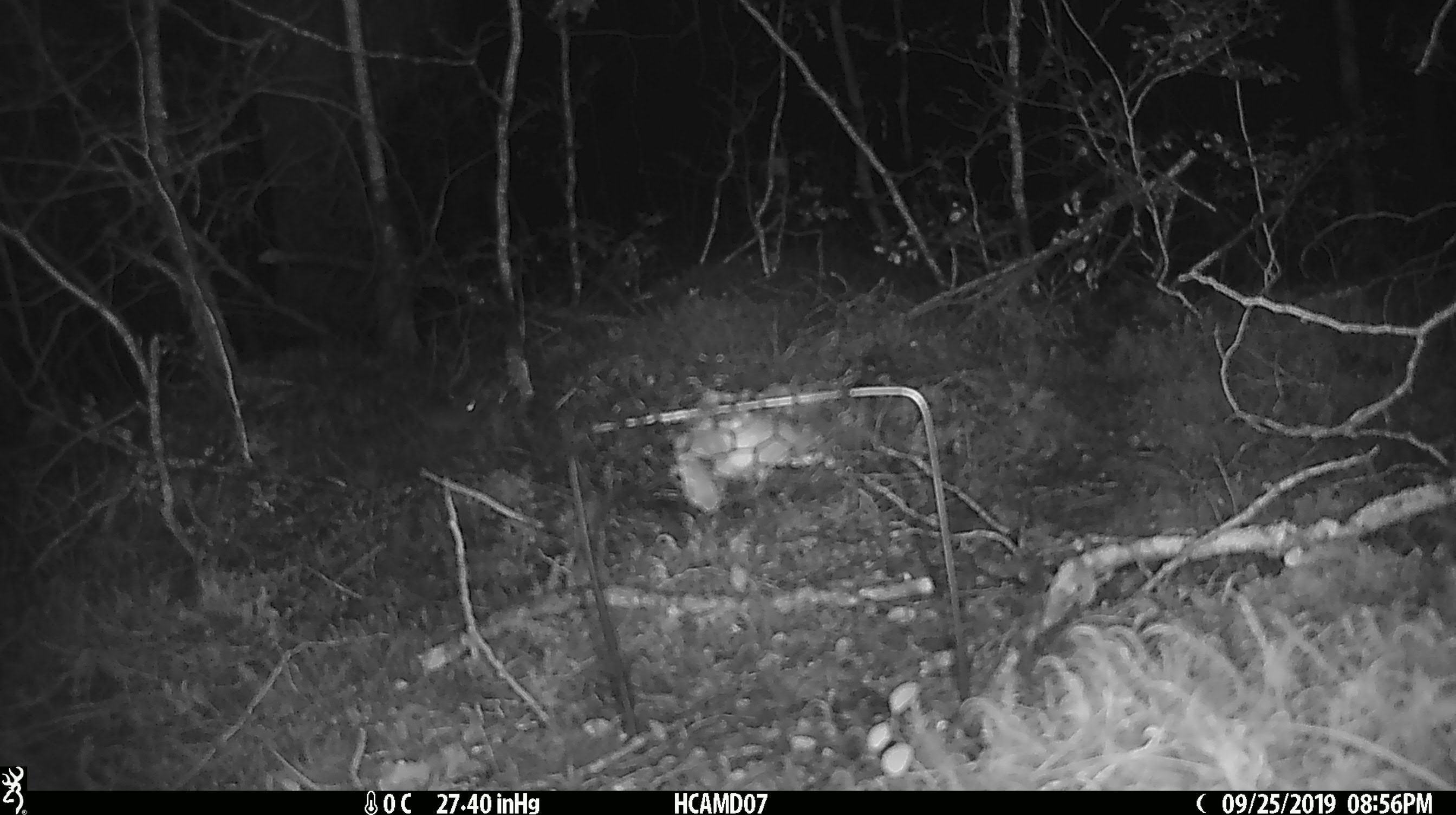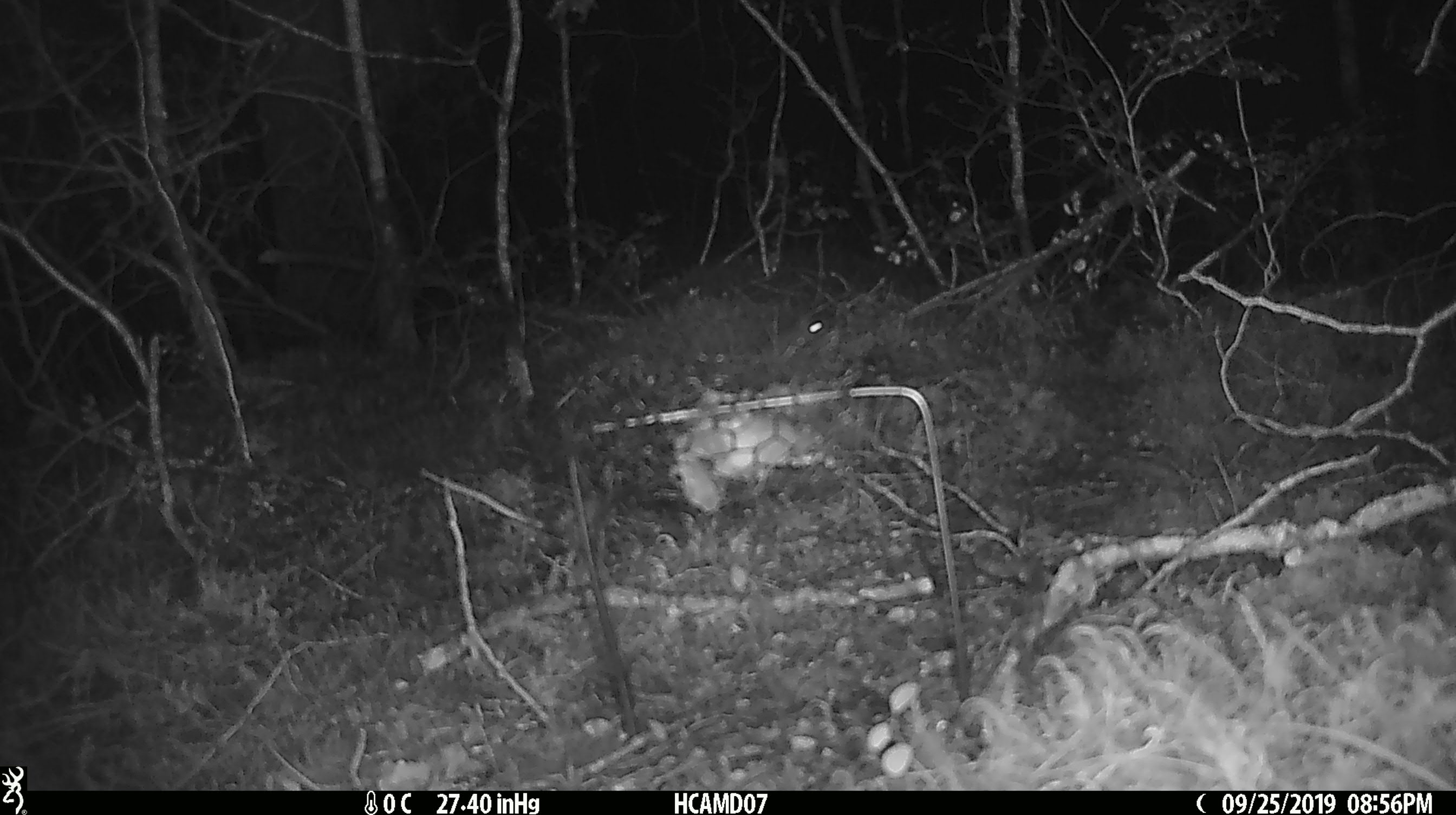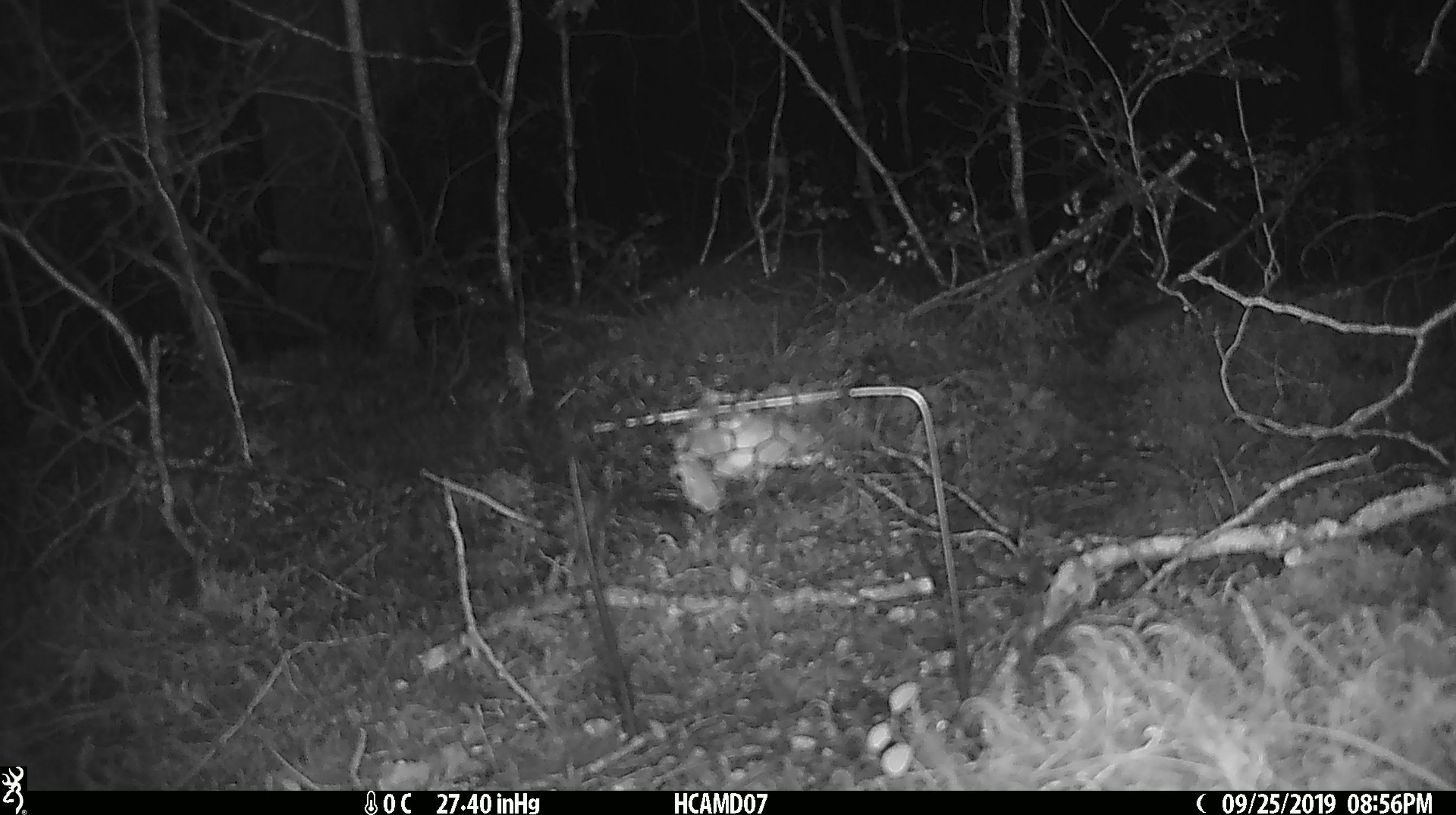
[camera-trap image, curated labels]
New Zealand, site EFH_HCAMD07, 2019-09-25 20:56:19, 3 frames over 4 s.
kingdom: Animalia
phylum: Chordata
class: Mammalia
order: Rodentia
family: Muridae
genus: Mus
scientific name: Mus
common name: mouse